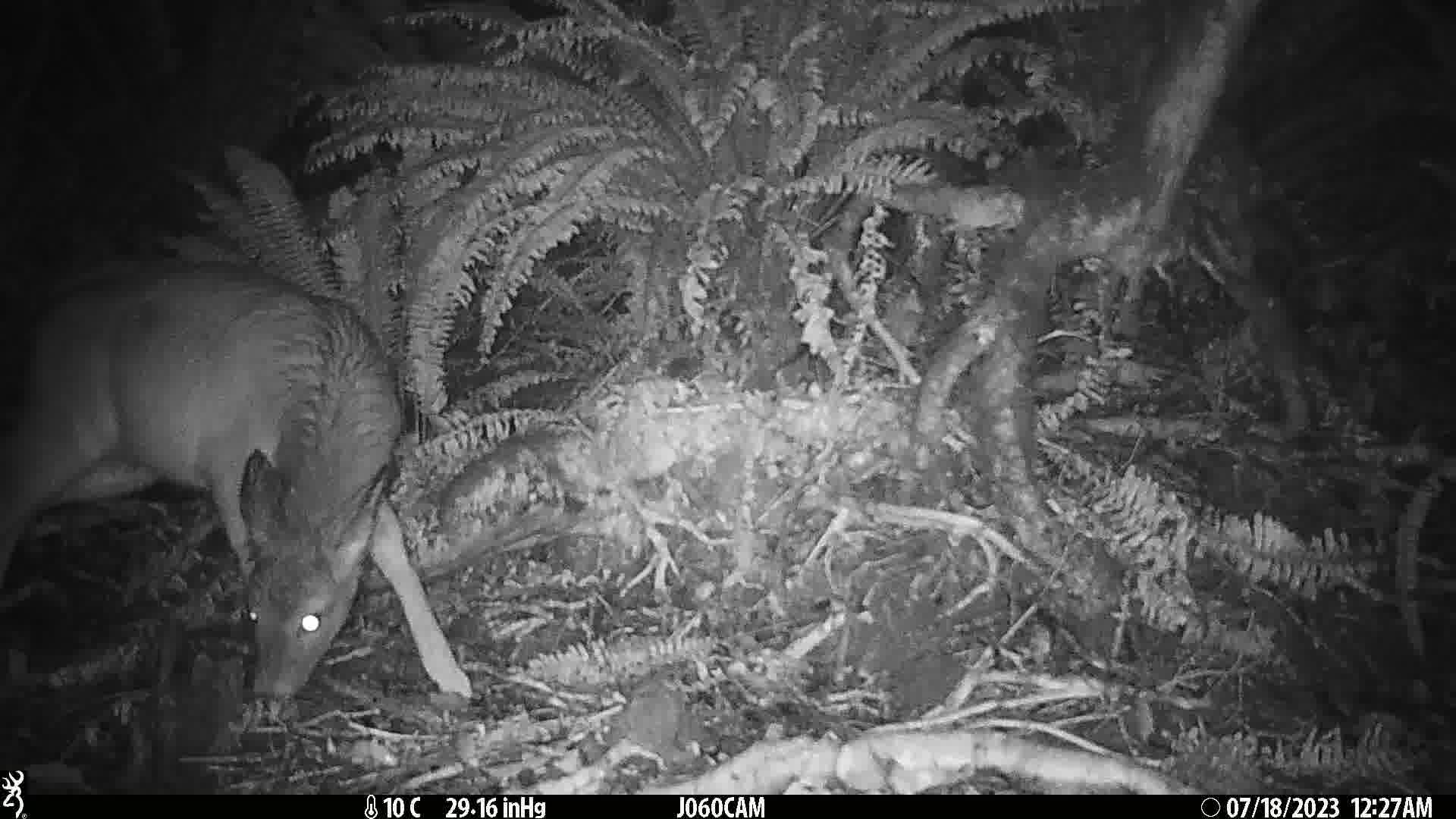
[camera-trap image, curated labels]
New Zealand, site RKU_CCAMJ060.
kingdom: Animalia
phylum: Chordata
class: Mammalia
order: Artiodactyla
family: Cervidae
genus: Odocoileus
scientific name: Odocoileus virginianus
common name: white-tailed deer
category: white tailed deer